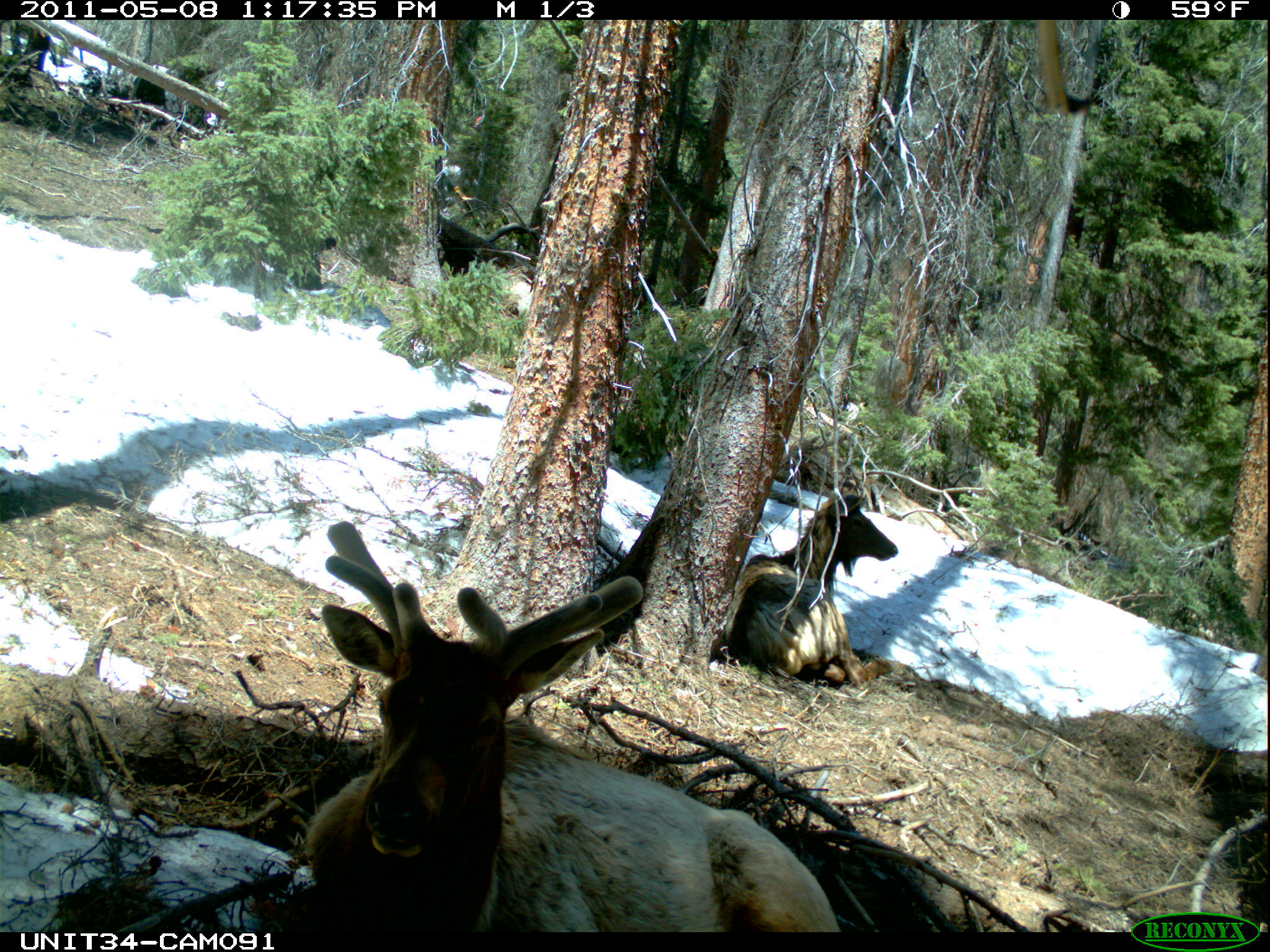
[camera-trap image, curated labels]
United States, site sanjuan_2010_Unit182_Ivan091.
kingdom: Animalia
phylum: Chordata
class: Mammalia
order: Artiodactyla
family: Cervidae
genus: Cervus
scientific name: Cervus elaphus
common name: red deer